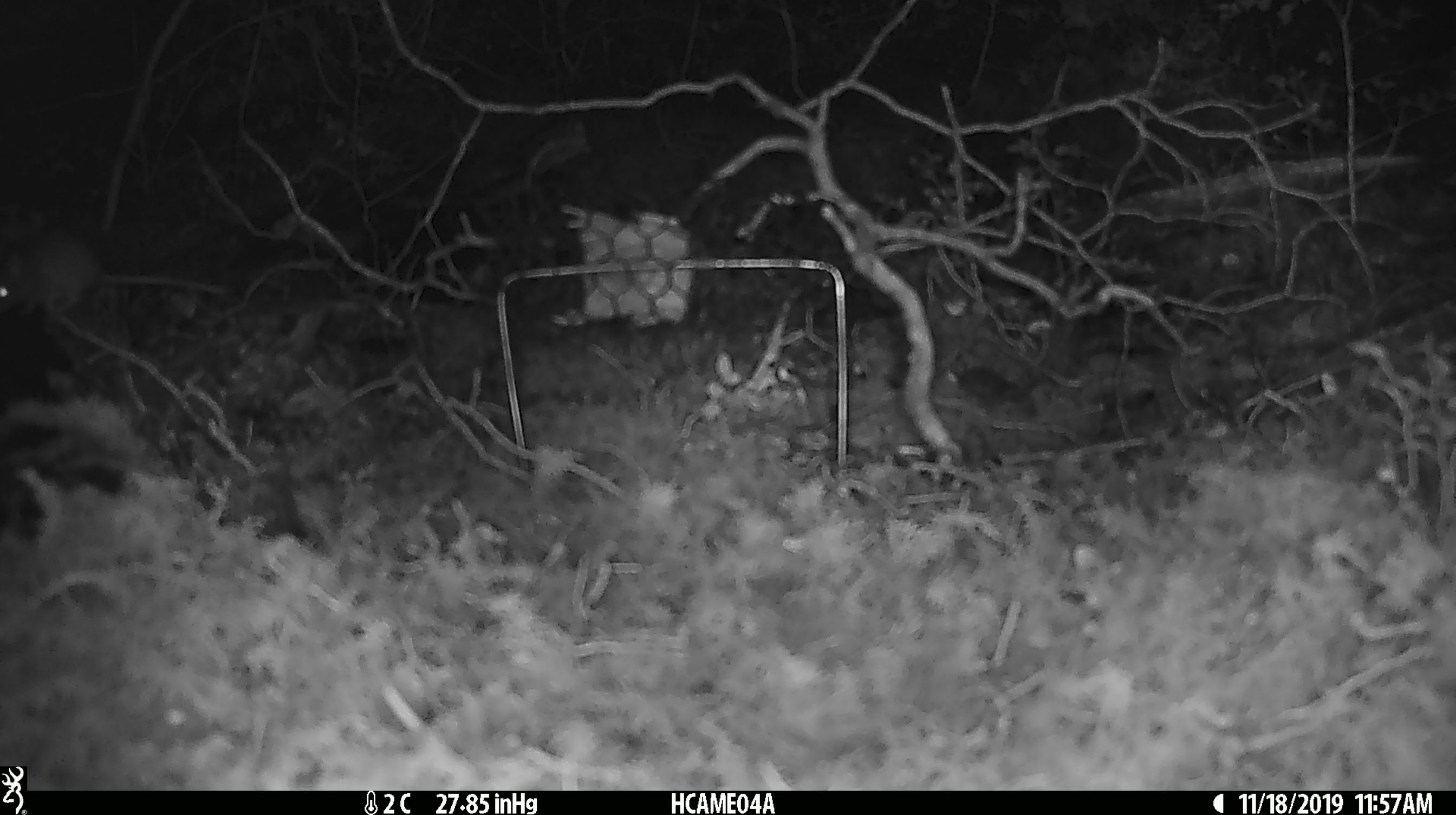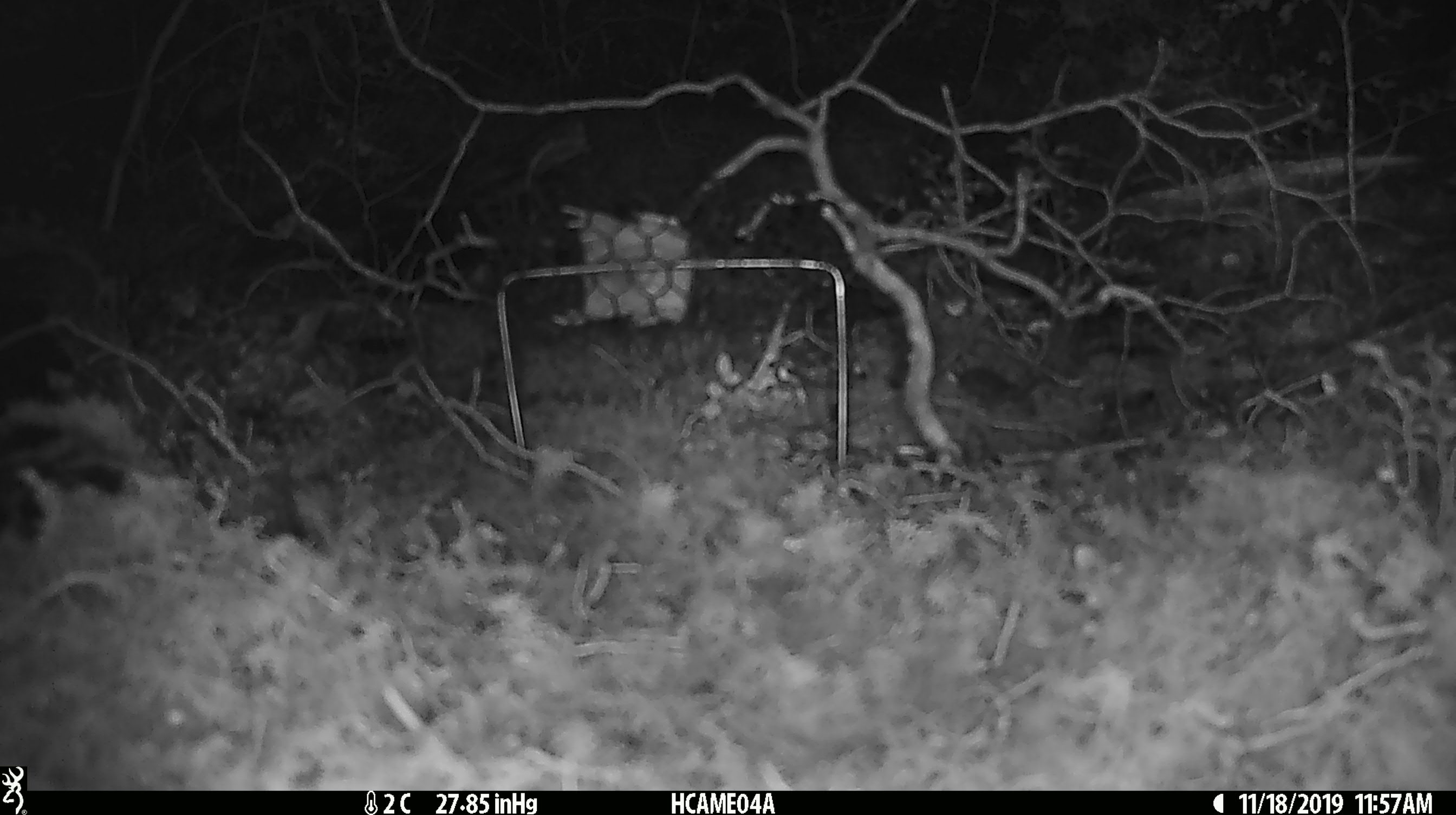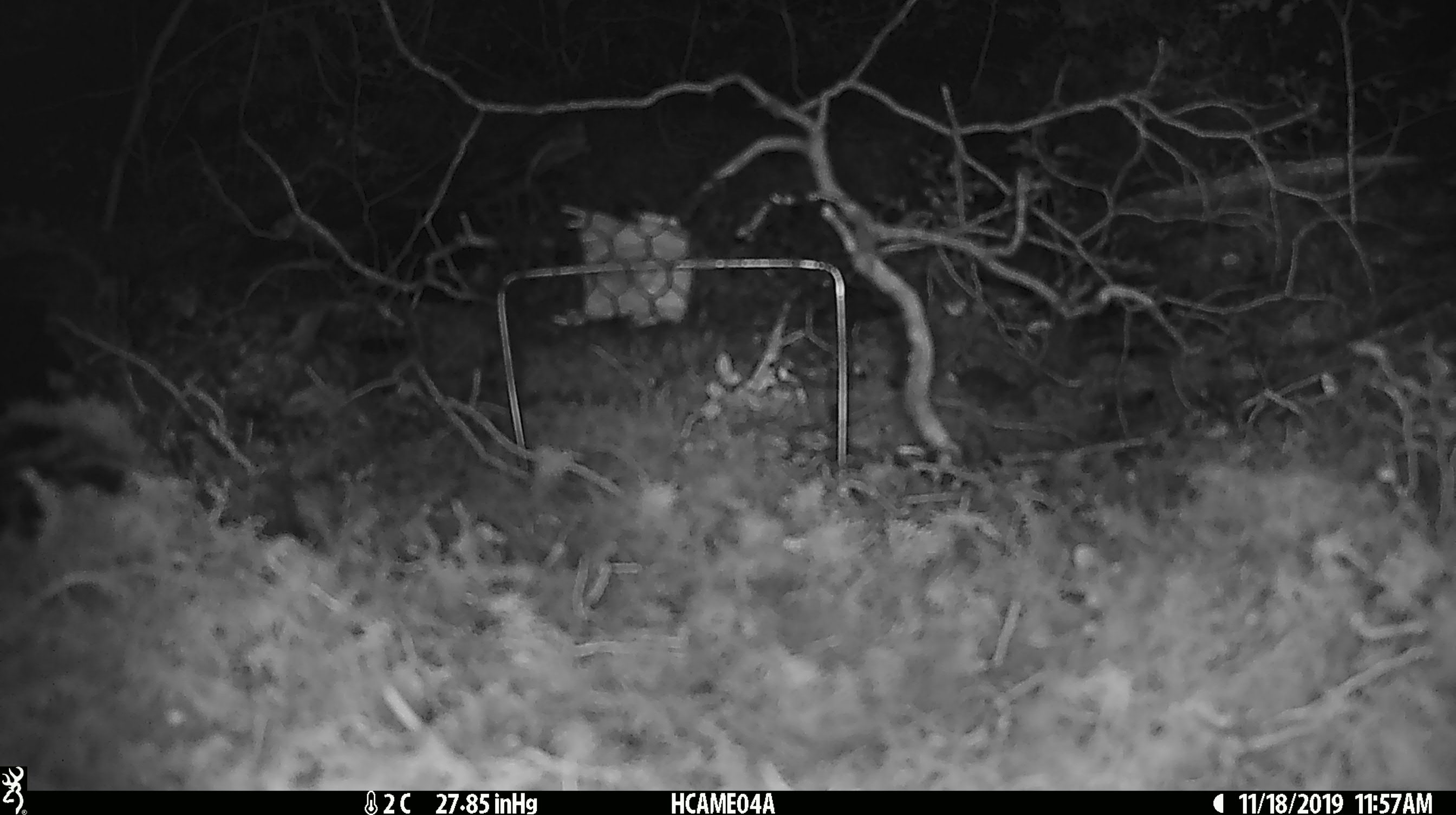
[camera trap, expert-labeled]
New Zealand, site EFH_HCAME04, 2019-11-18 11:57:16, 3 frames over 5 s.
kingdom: Animalia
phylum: Chordata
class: Mammalia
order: Rodentia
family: Muridae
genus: Mus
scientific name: Mus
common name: mouse